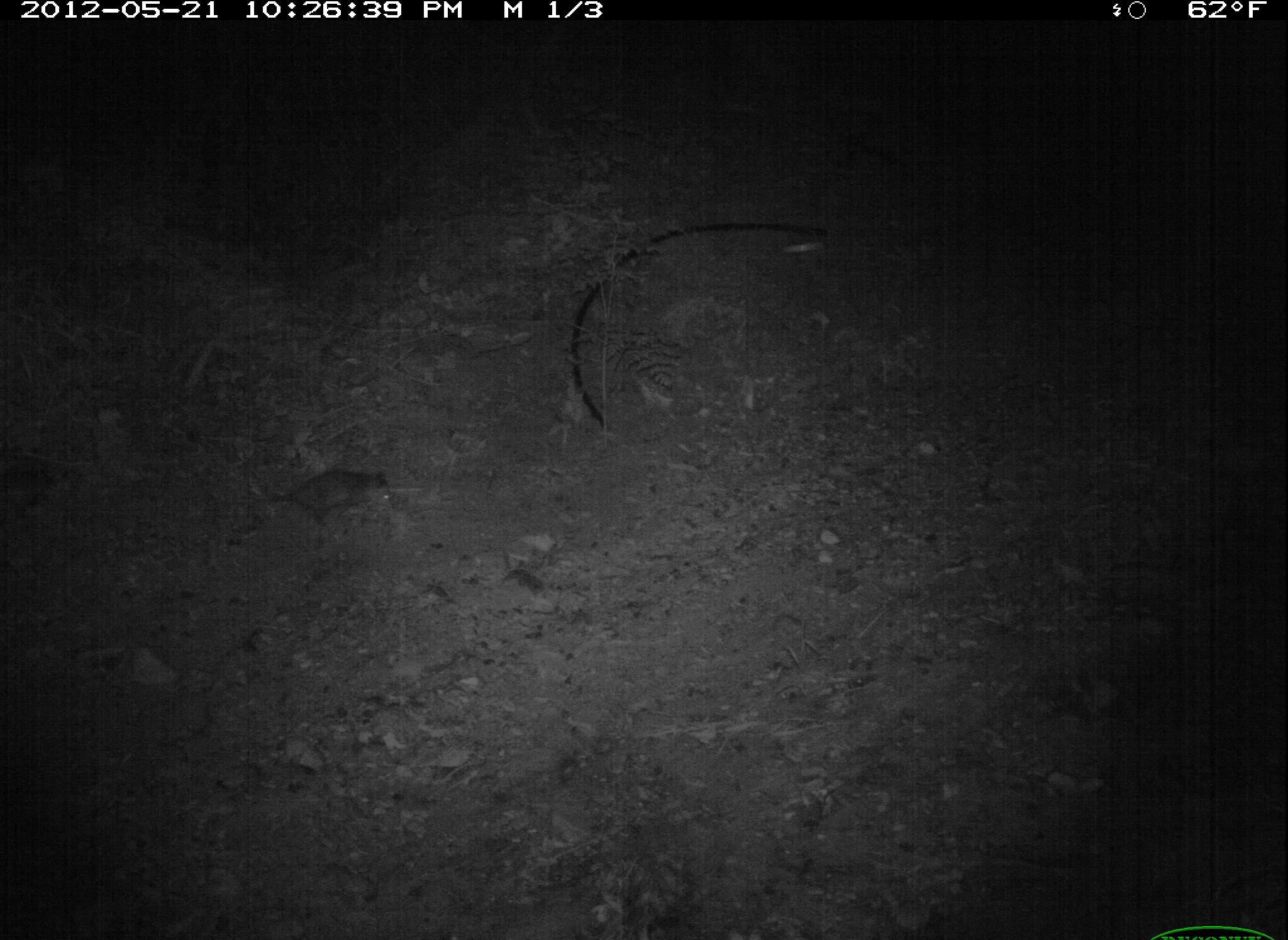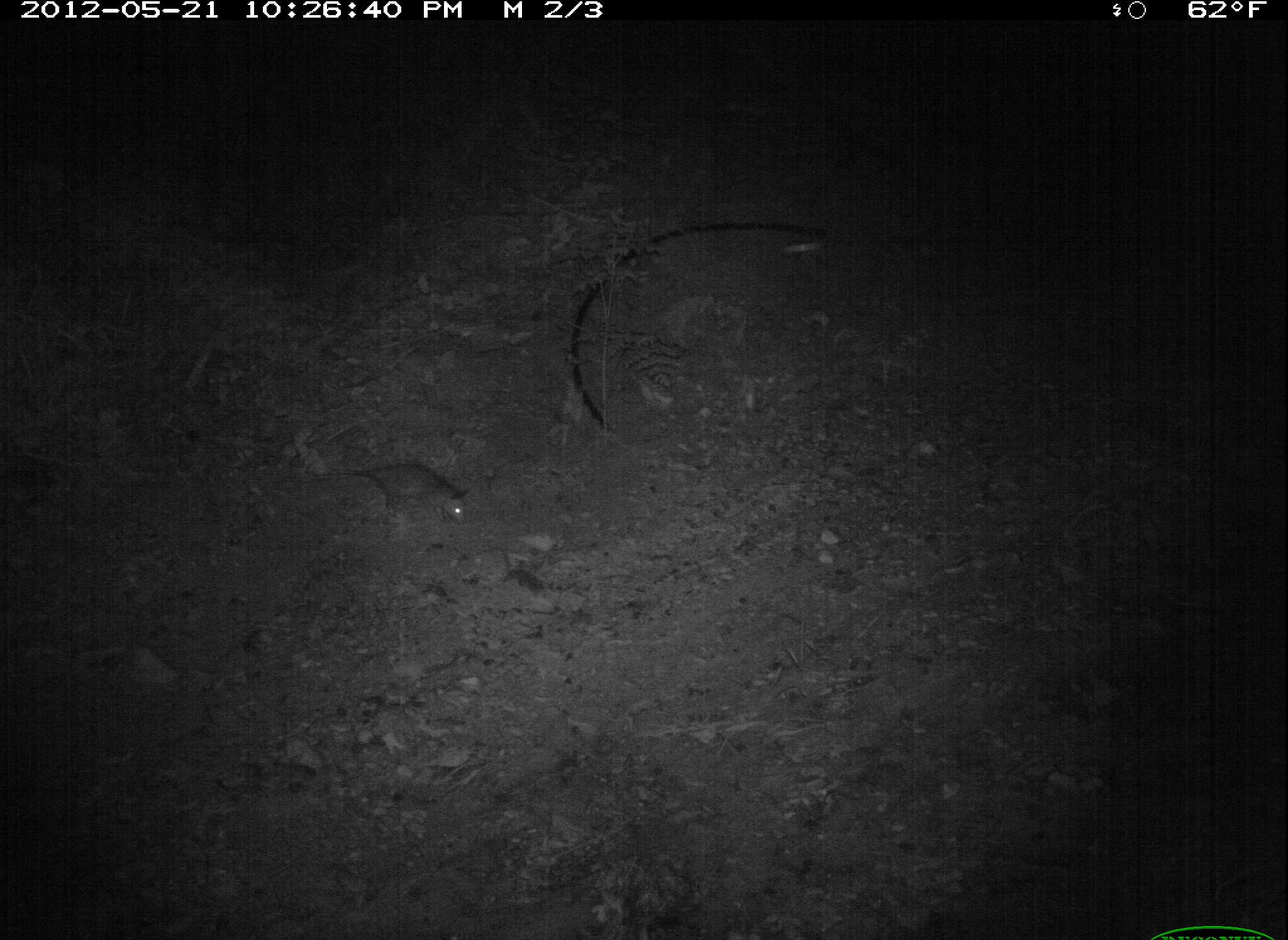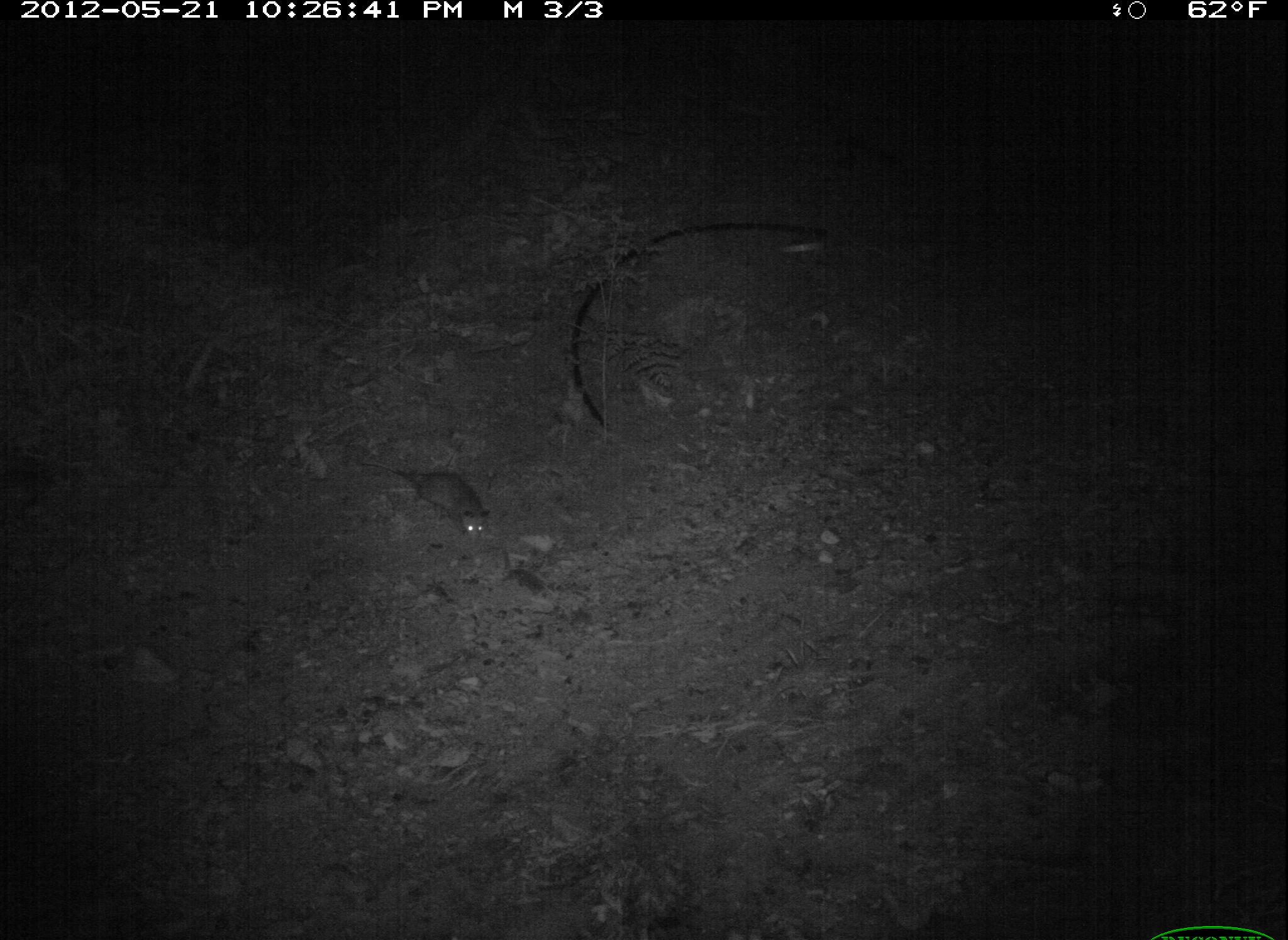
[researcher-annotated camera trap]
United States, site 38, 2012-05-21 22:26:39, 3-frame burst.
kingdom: Animalia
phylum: Chordata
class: Mammalia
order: Didelphimorphia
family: Didelphidae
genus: Didelphis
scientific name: Didelphis virginiana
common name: virginia opossum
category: opossum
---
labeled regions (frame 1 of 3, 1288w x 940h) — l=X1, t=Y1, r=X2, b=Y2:
opossum: l=262, t=441, r=428, b=544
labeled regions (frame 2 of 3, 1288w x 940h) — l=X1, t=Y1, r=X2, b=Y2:
opossum: l=349, t=448, r=480, b=530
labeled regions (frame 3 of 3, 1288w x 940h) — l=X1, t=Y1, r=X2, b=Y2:
opossum: l=380, t=428, r=522, b=557